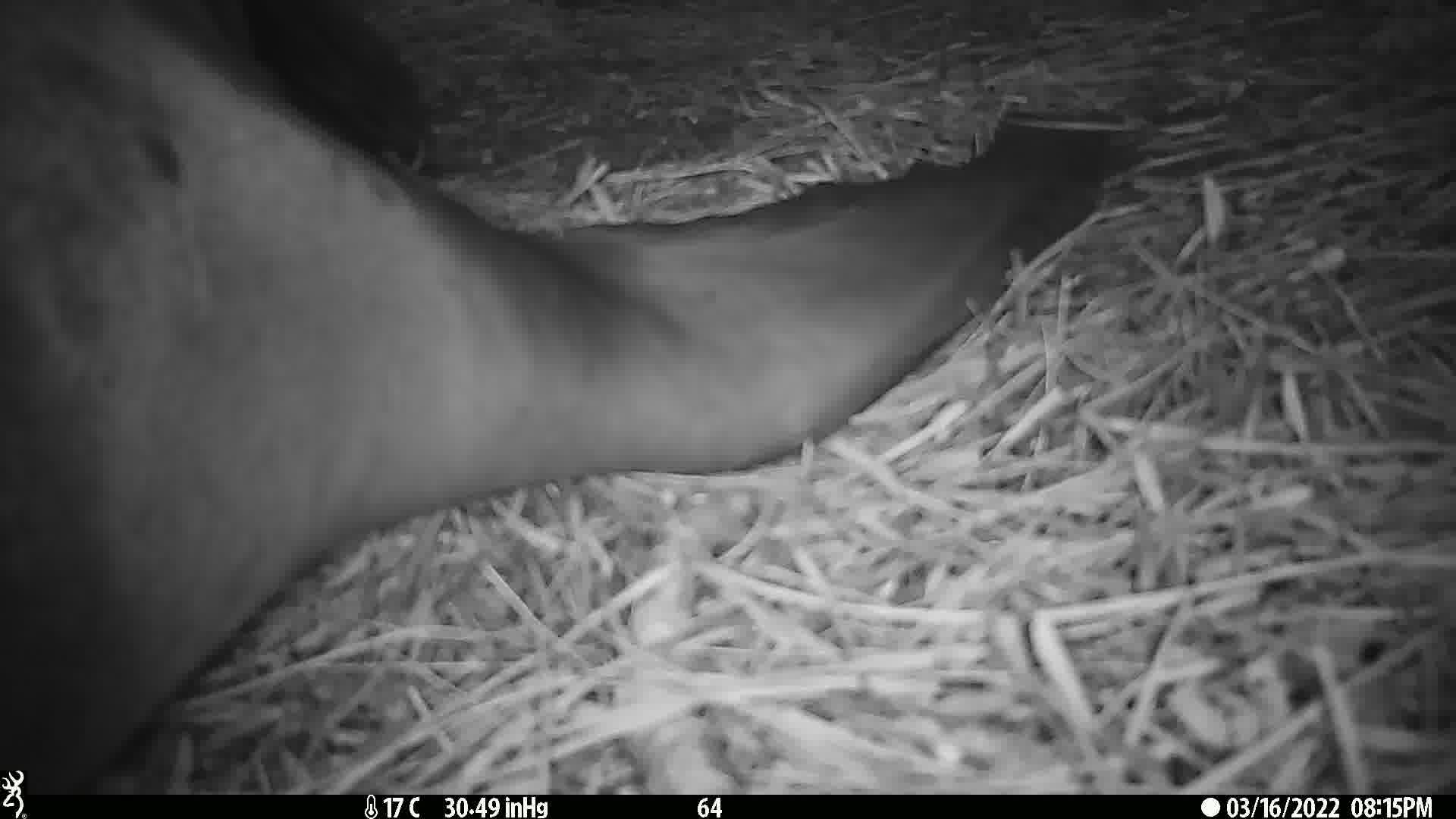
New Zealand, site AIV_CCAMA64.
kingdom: Animalia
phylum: Chordata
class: Mammalia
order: Carnivora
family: Otariidae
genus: Phocarctos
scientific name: Phocarctos hookeri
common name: new zealand sea lion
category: sealion